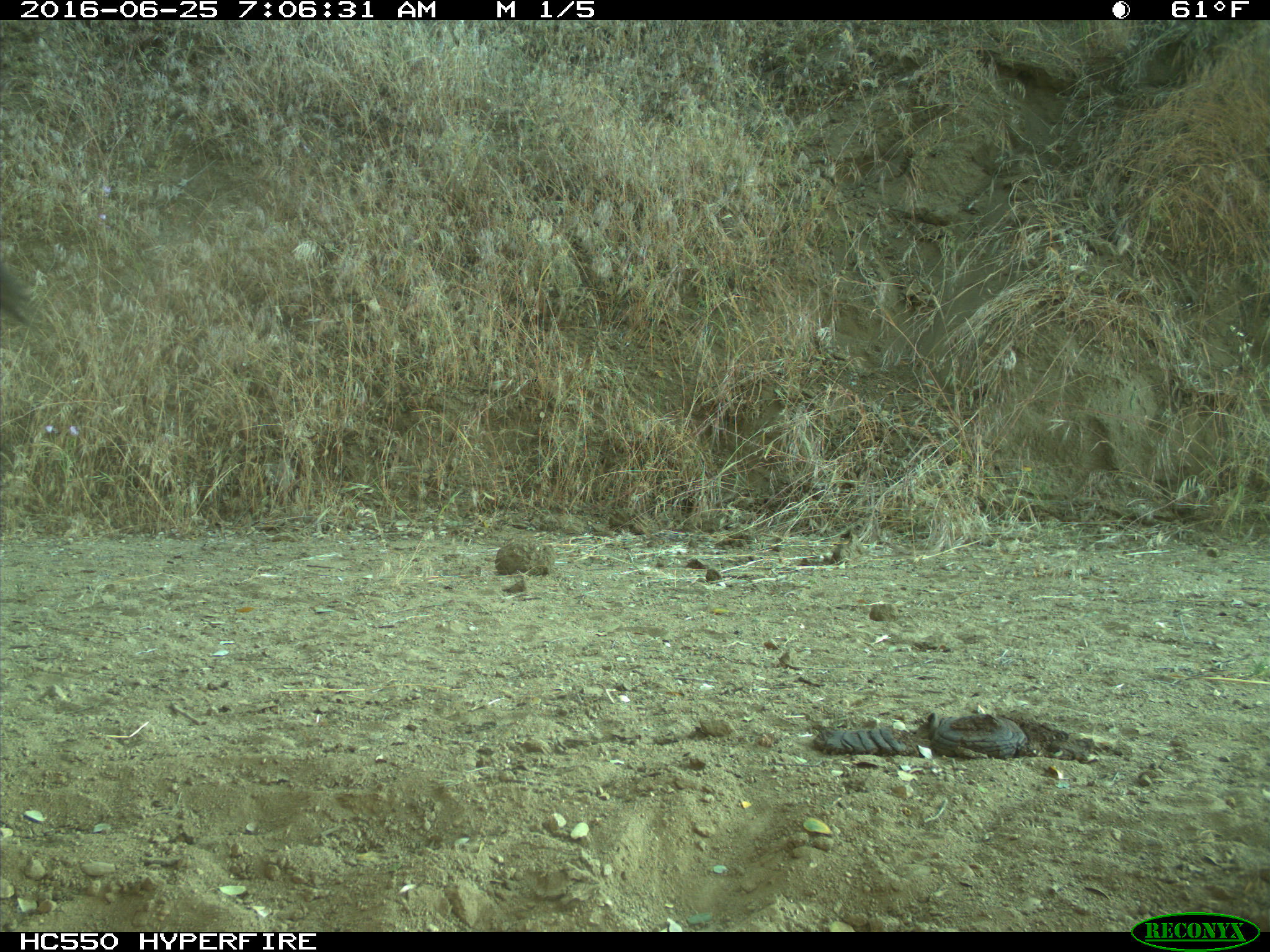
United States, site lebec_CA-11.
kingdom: Animalia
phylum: Chordata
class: Mammalia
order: Artiodactyla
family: Bovidae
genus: Bos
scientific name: Bos taurus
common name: domestic cow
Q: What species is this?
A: Bos taurus (domestic cow).